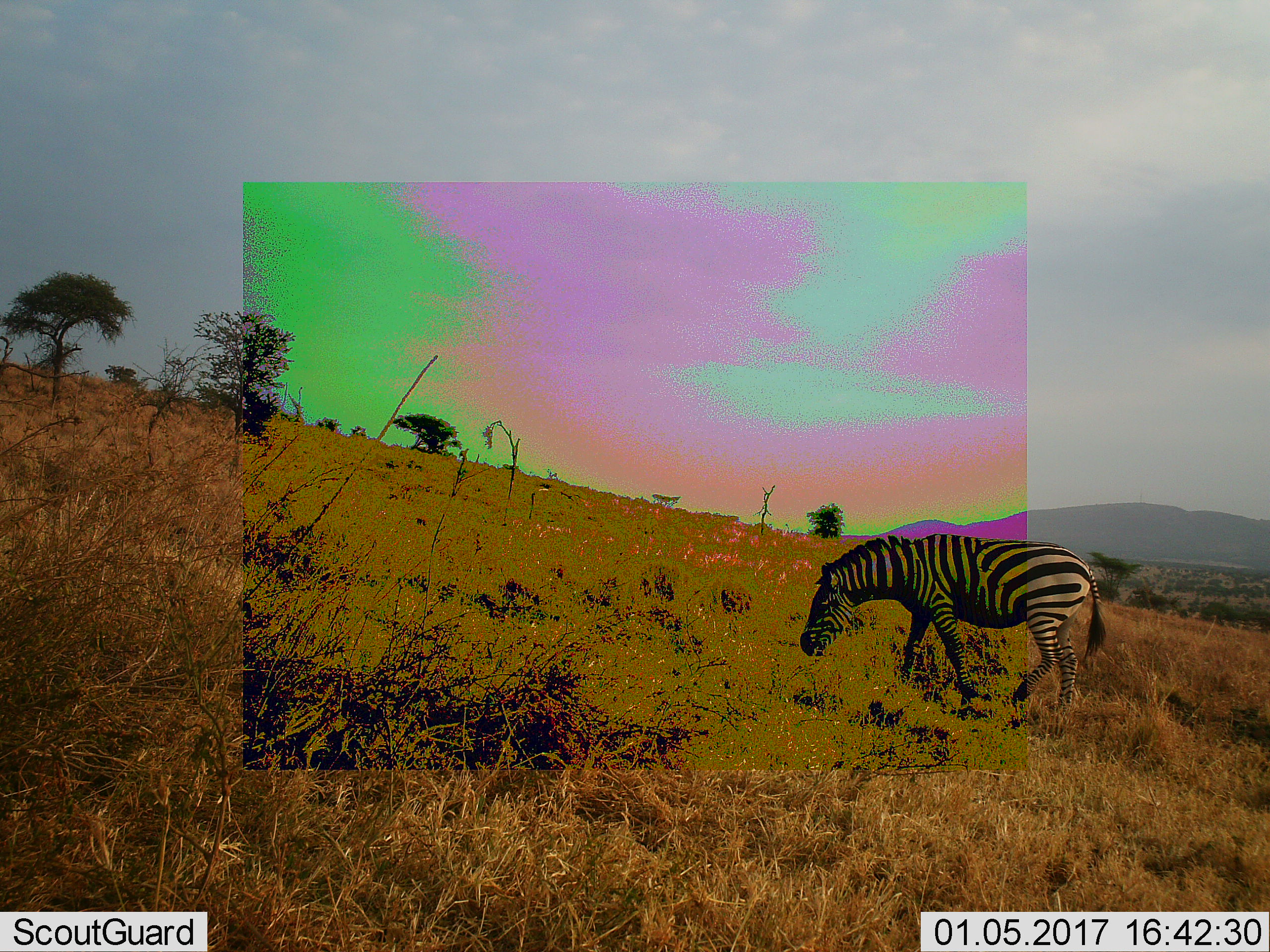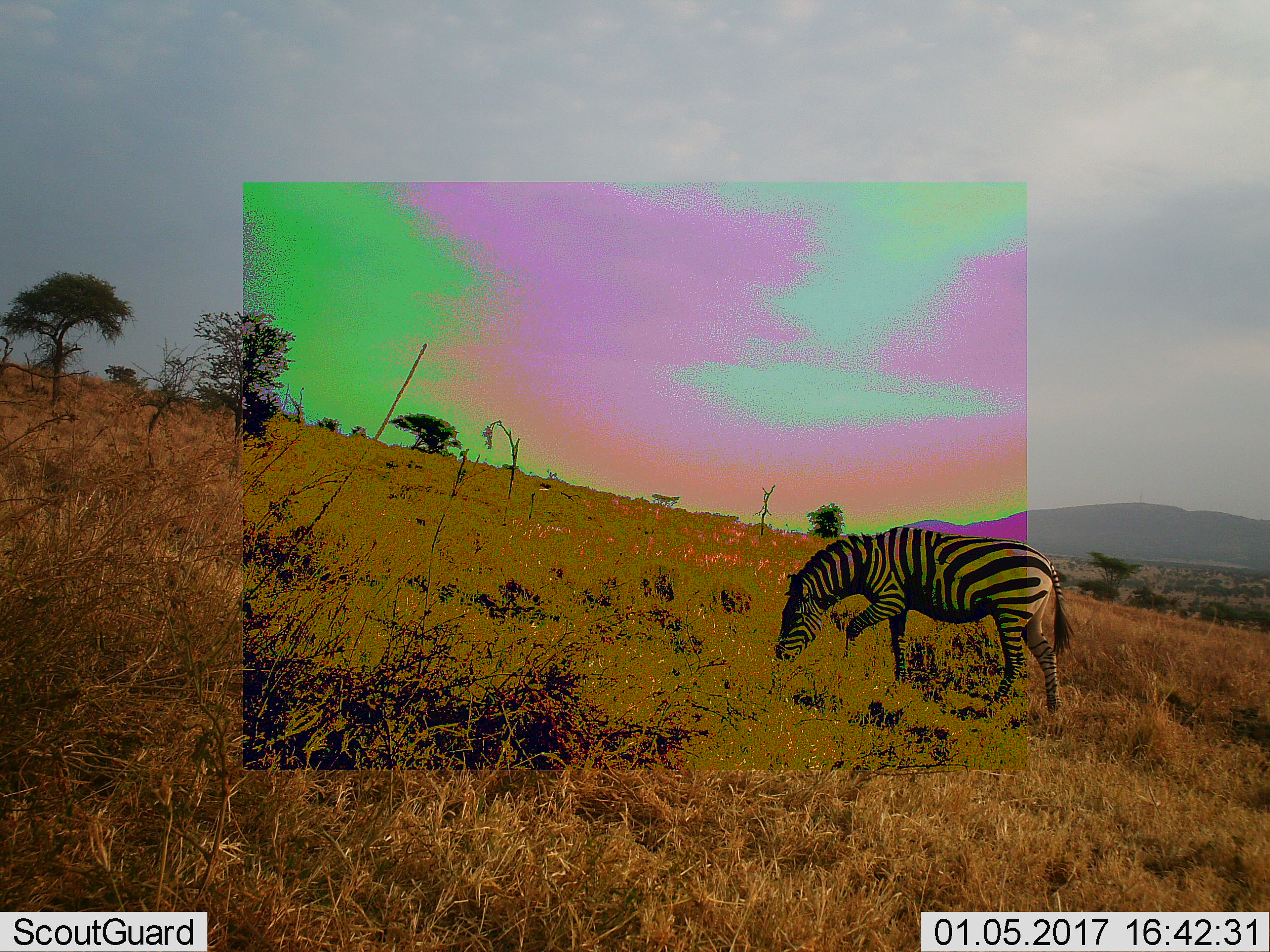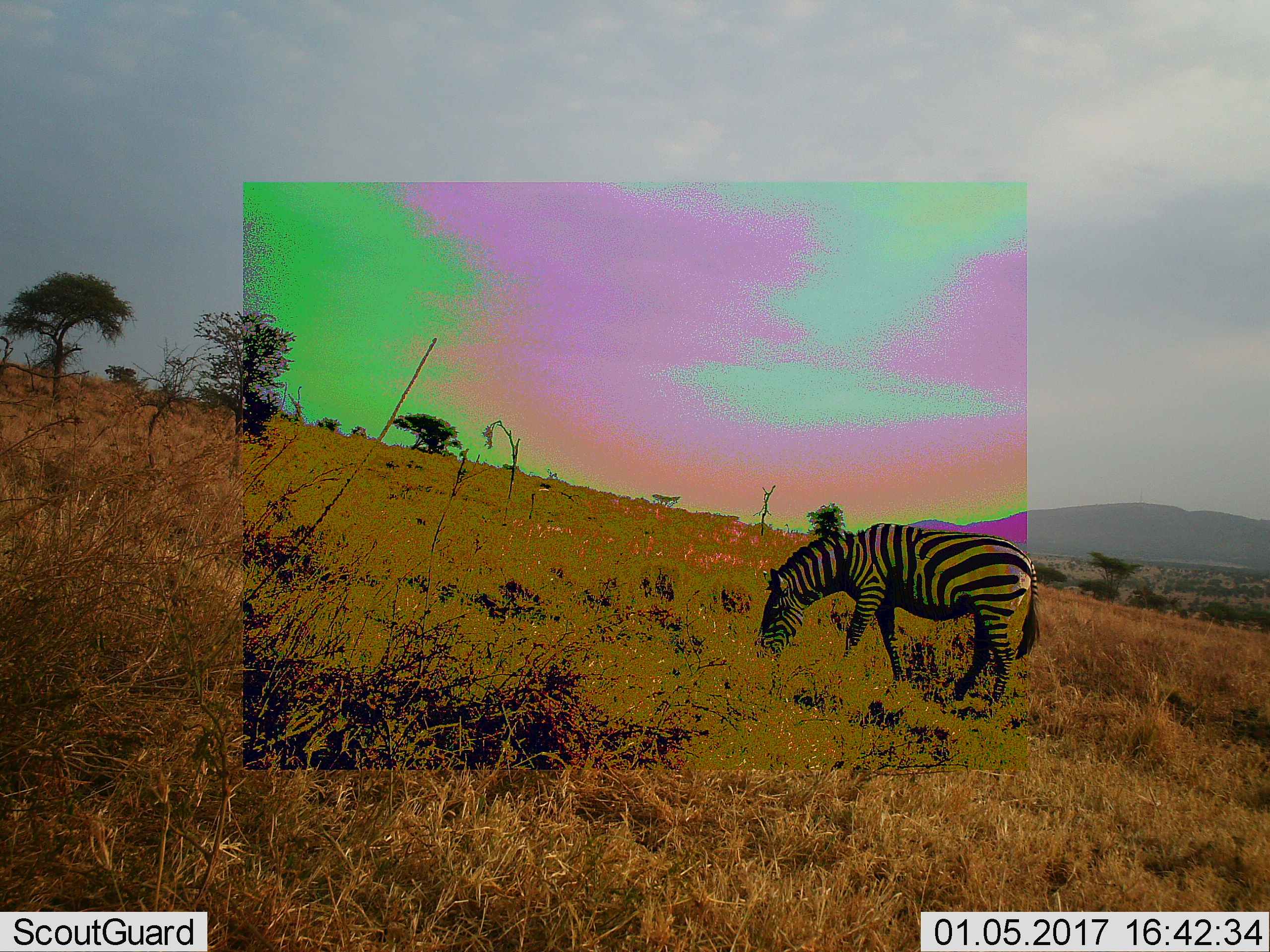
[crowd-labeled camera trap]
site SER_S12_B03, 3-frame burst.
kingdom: Animalia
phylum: Chordata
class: Mammalia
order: Perissodactyla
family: Equidae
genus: Equus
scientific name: Equus quagga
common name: plains zebra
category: zebraplains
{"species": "zebraplains (plains zebra) (Equus quagga)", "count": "1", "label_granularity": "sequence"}